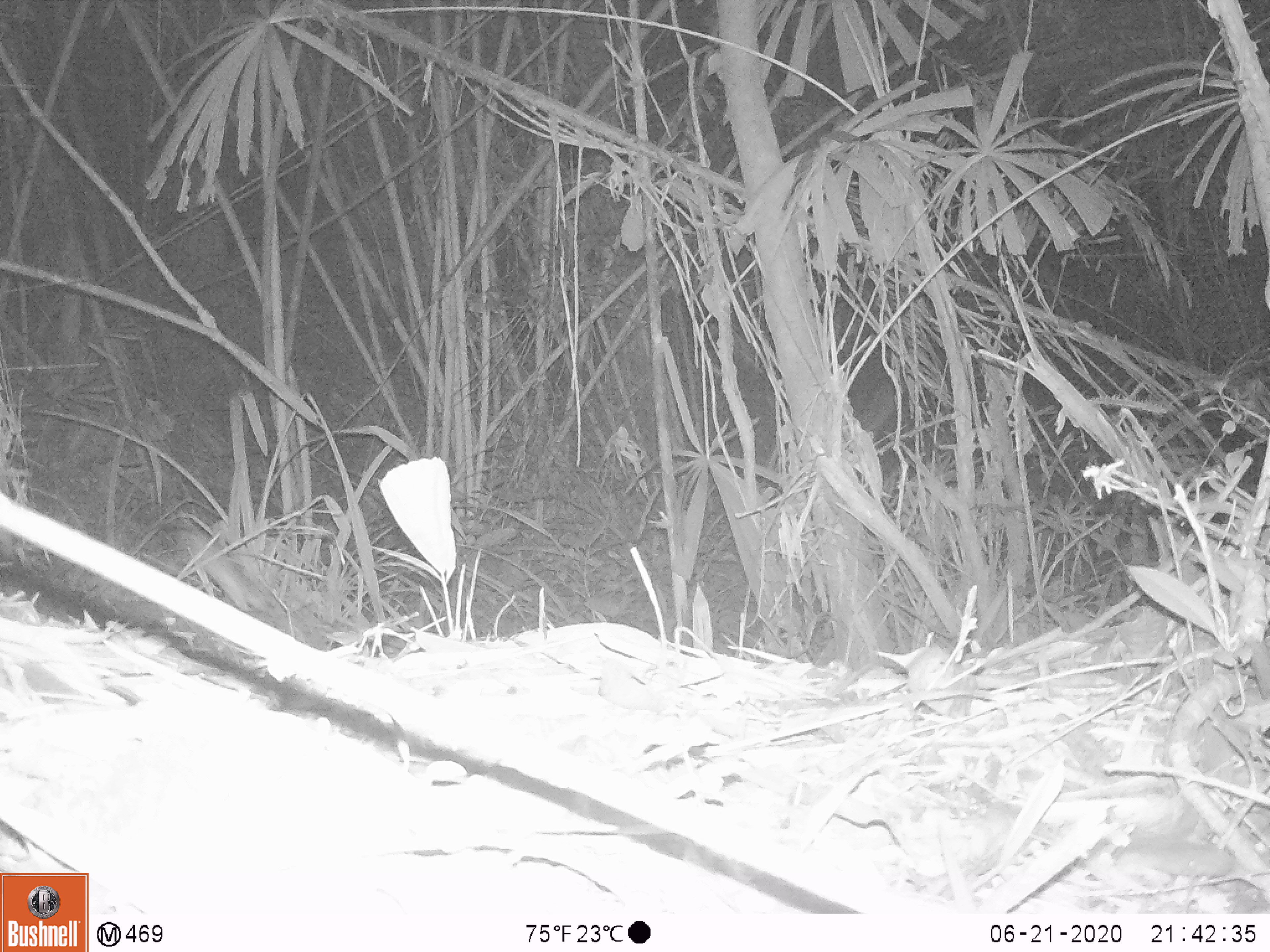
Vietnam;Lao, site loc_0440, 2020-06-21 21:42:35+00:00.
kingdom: Animalia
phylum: Chordata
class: Mammalia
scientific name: Mammalia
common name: mammal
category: unidentified small mammal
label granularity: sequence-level